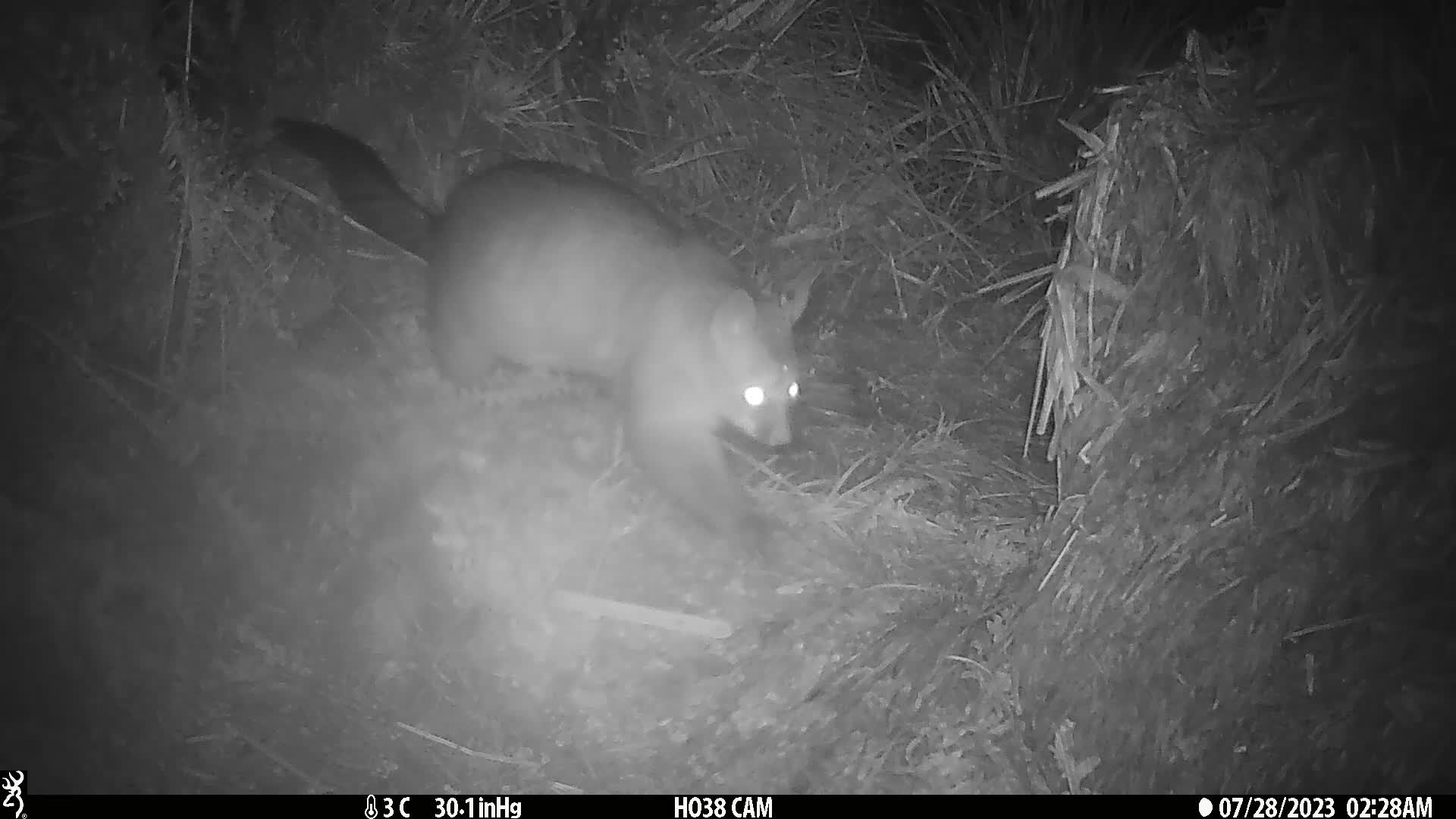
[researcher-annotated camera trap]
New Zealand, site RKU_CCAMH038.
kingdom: Animalia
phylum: Chordata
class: Mammalia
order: Diprotodontia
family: Phalangeridae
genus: Trichosurus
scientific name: Trichosurus vulpecula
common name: common brushtail possum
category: possum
Possum (common brushtail possum) (Trichosurus vulpecula).